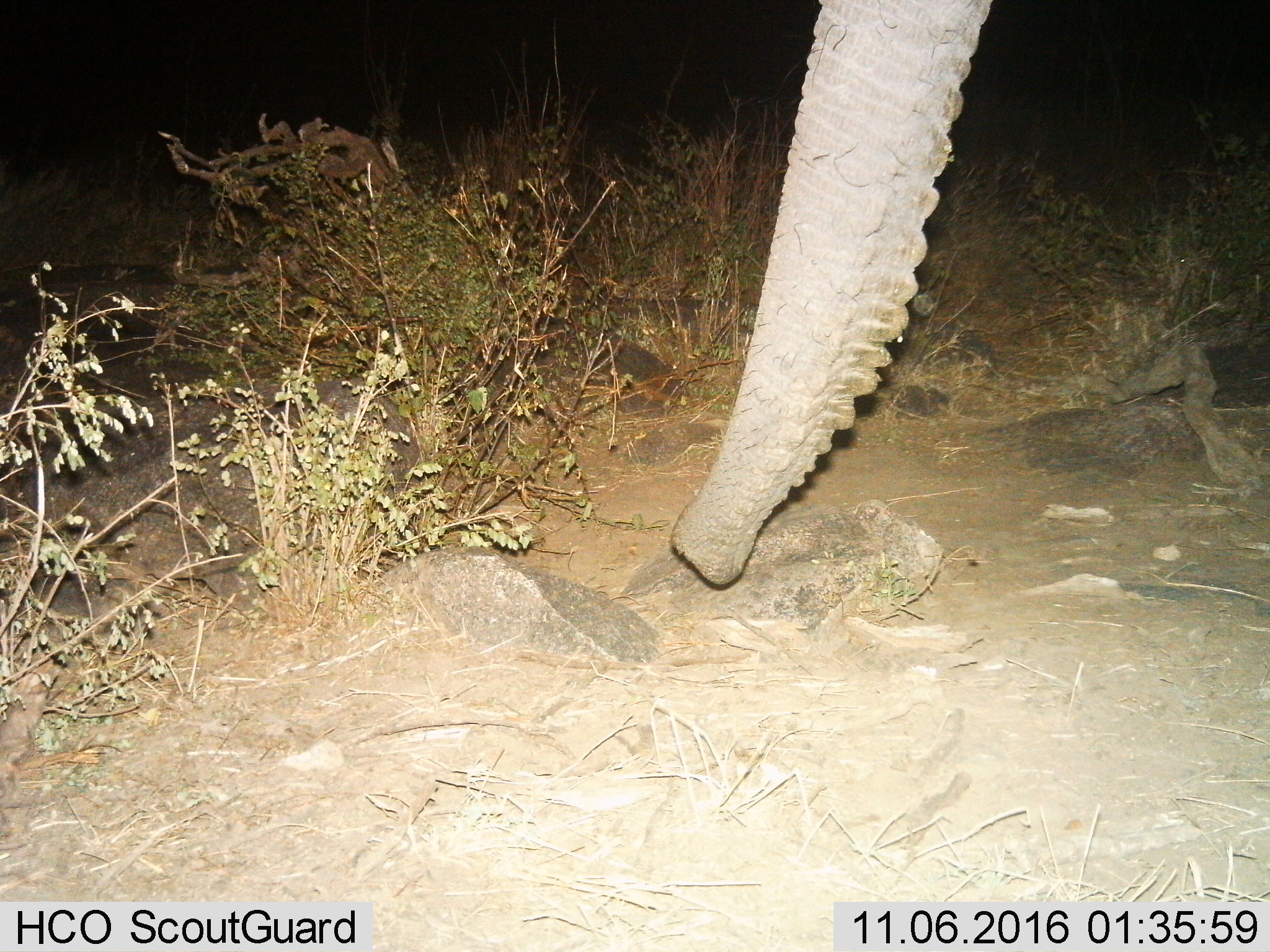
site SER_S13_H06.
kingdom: Animalia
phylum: Chordata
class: Mammalia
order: Proboscidea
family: Elephantidae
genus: Loxodonta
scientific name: Loxodonta africana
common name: african bush elephant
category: elephant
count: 1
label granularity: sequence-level